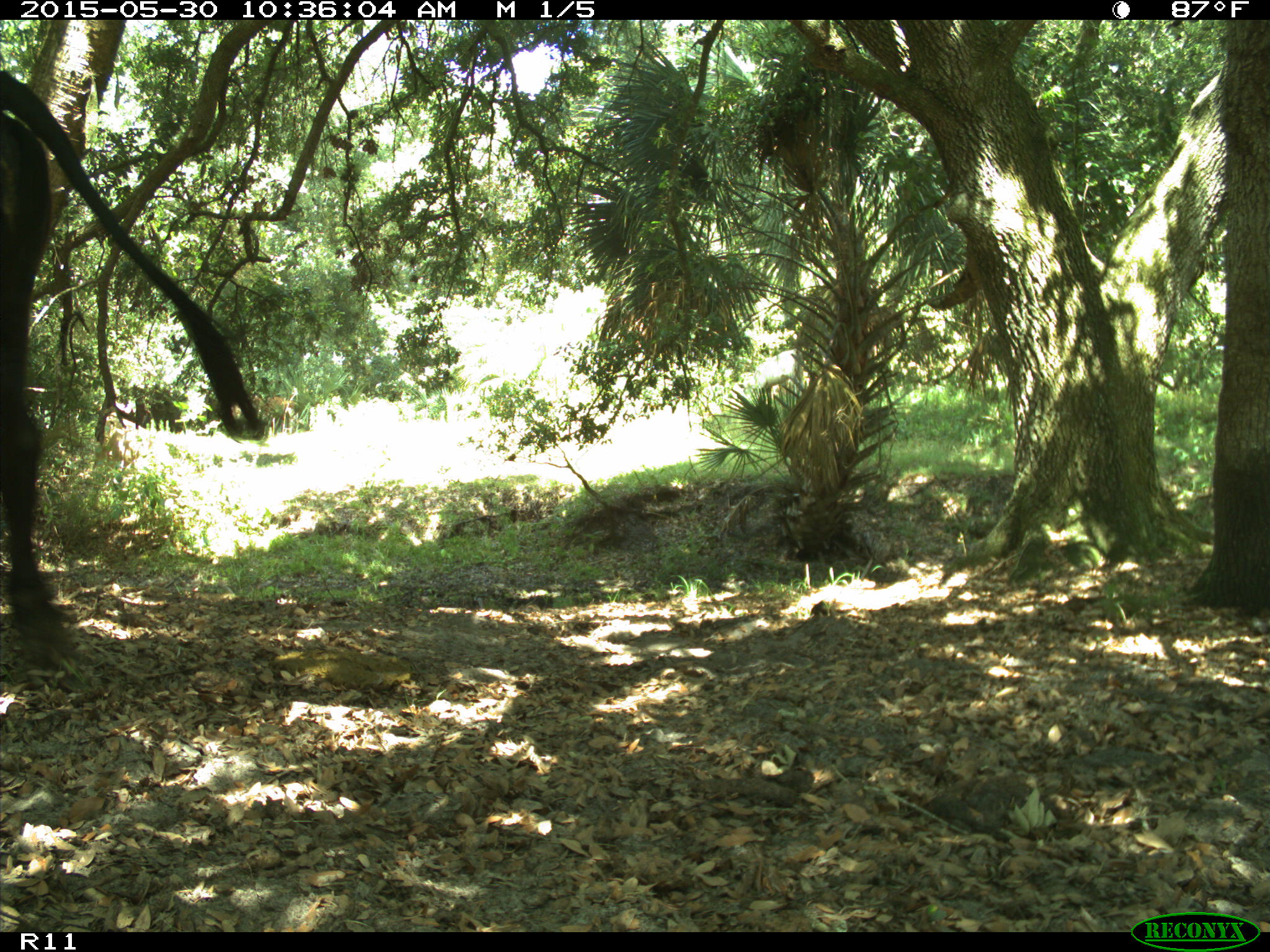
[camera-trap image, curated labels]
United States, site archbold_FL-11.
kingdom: Animalia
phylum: Chordata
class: Mammalia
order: Artiodactyla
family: Bovidae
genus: Bos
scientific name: Bos taurus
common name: domestic cow